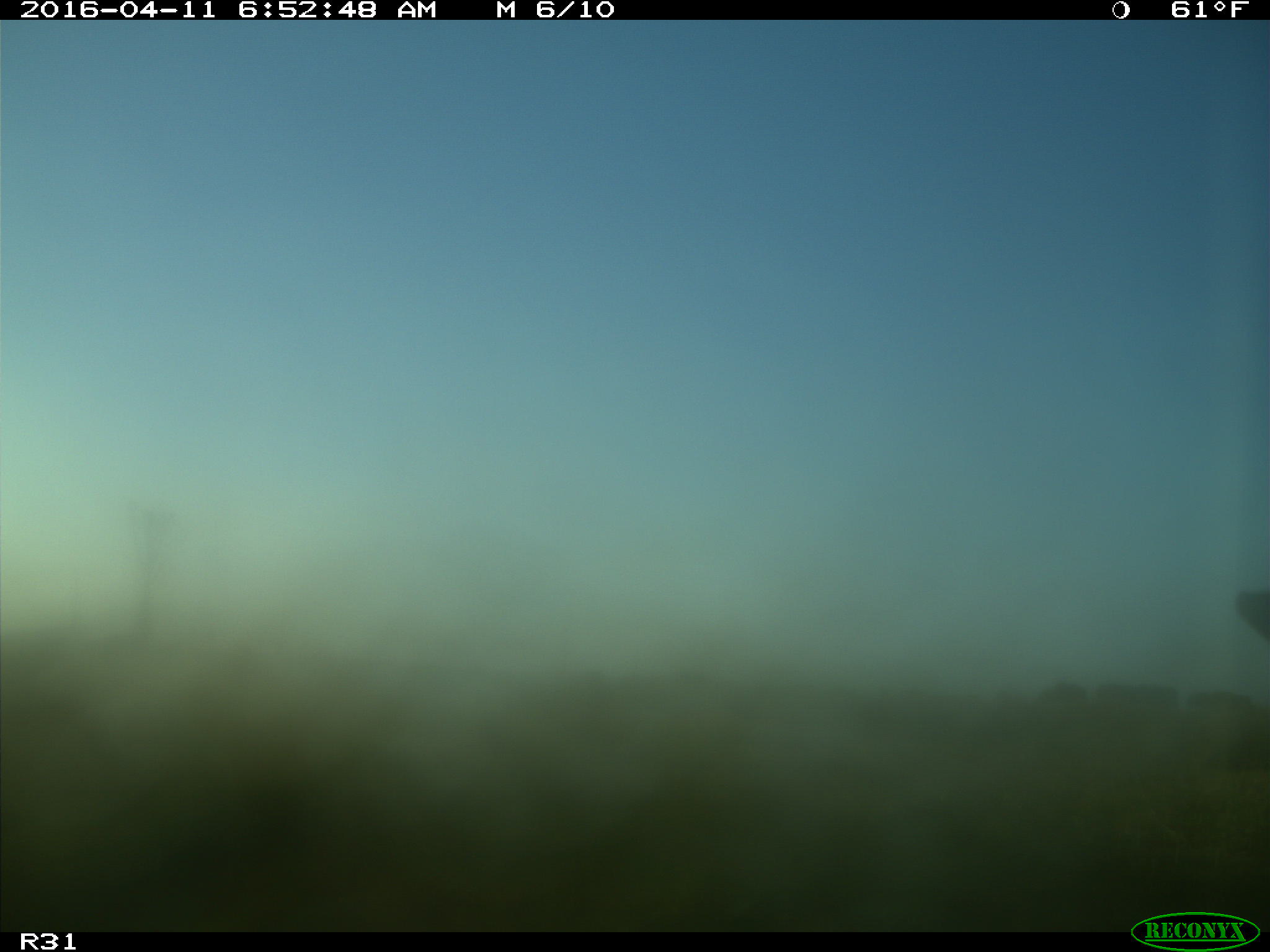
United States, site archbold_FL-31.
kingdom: Animalia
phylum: Chordata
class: Mammalia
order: Artiodactyla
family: Bovidae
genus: Bos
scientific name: Bos taurus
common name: domestic cow